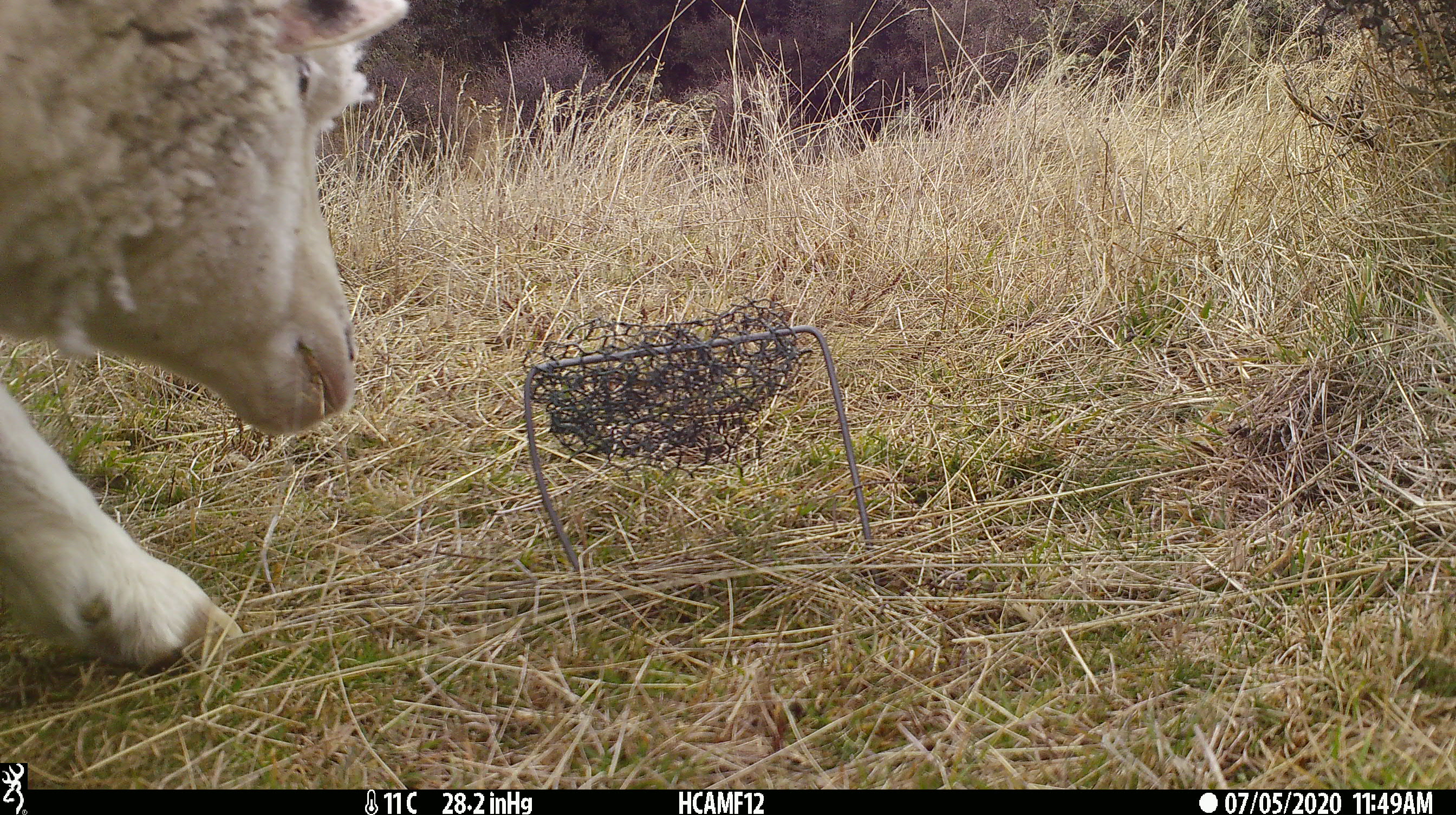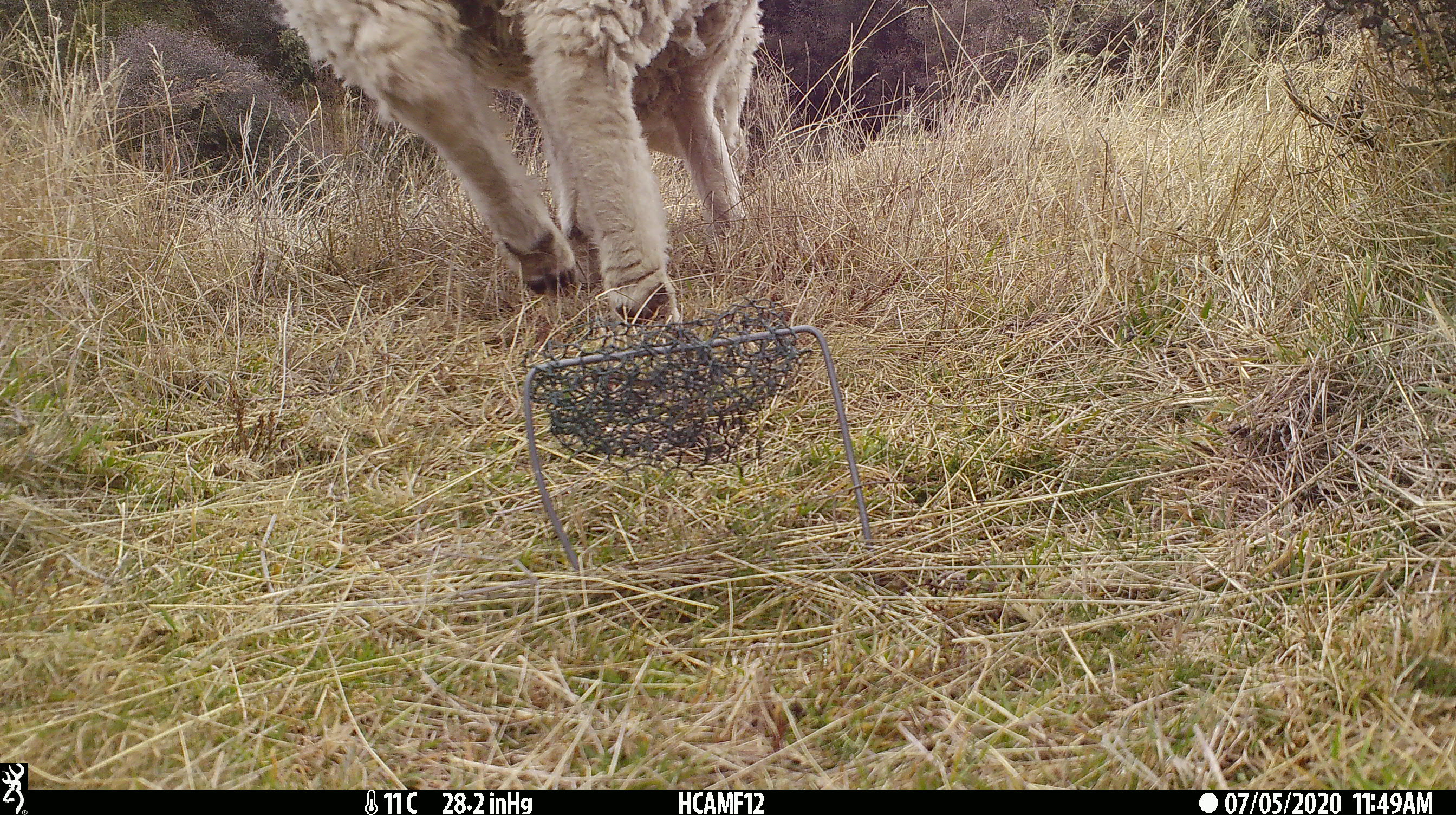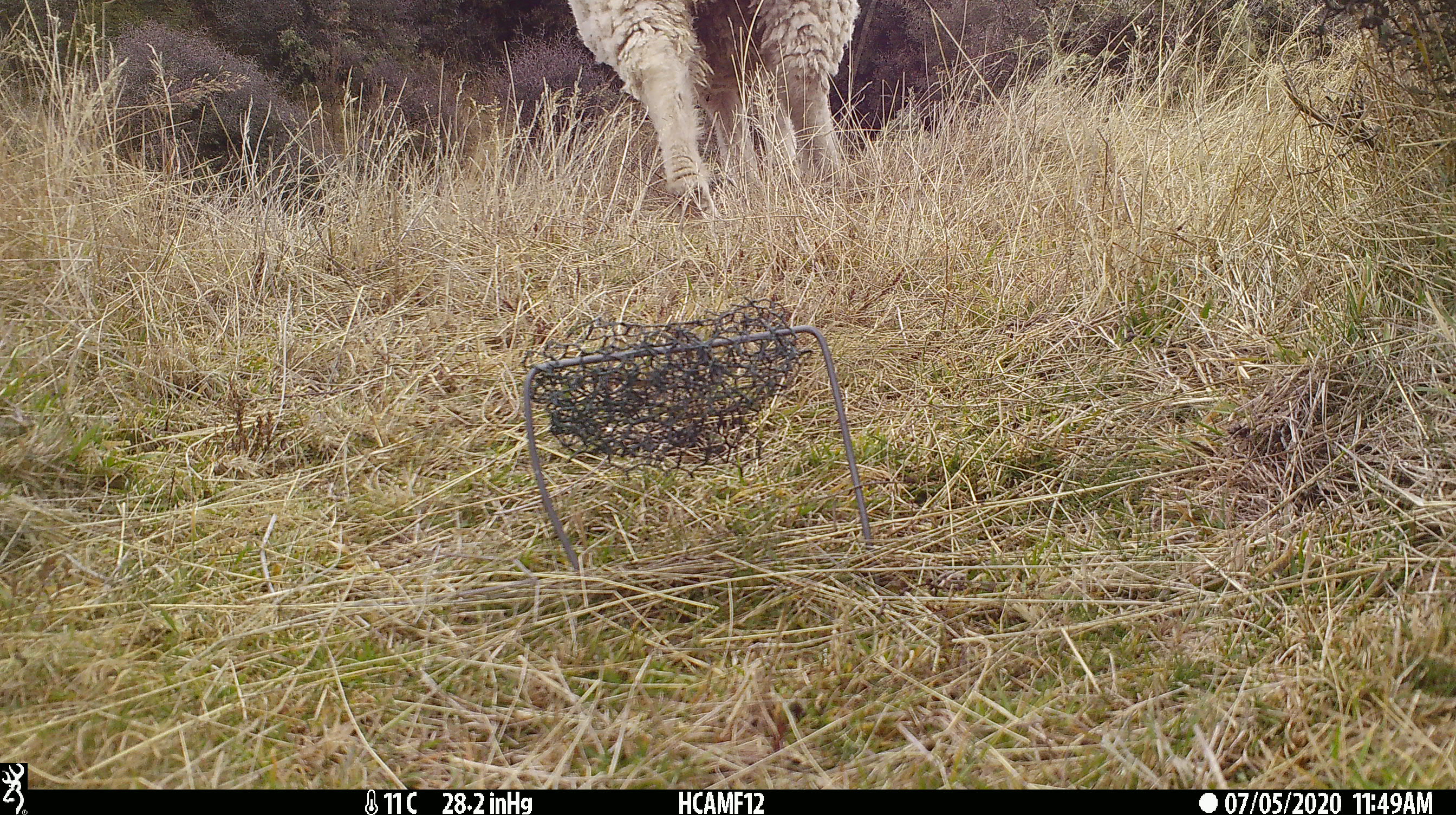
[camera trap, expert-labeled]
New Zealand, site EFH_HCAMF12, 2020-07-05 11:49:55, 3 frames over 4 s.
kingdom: Animalia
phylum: Chordata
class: Mammalia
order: Artiodactyla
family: Bovidae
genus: Ovis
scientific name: Ovis aries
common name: domestic sheep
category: sheep